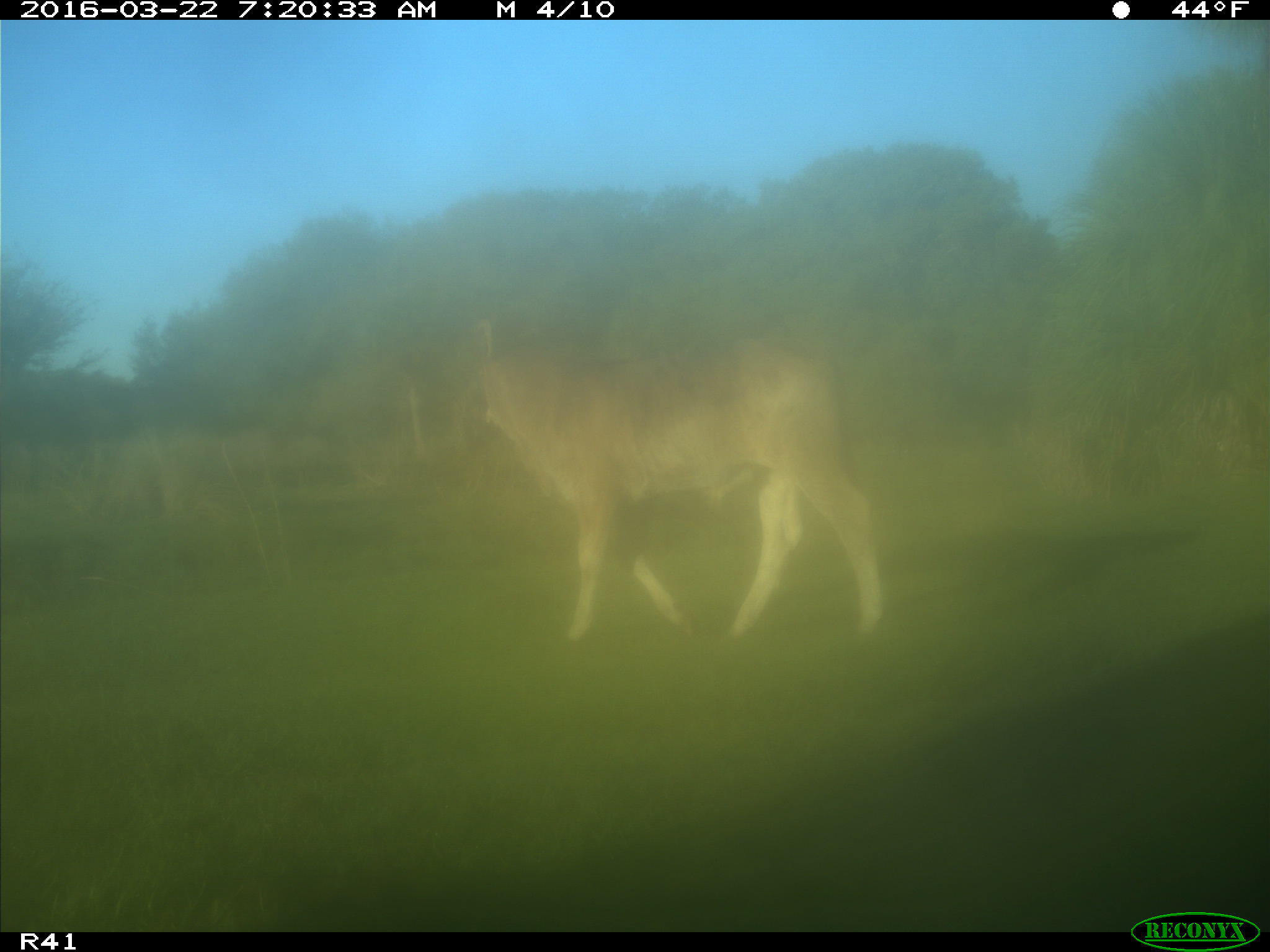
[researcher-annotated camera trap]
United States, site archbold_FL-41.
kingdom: Animalia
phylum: Chordata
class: Mammalia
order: Artiodactyla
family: Bovidae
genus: Bos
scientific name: Bos taurus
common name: domestic cow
Bos taurus (domestic cow).